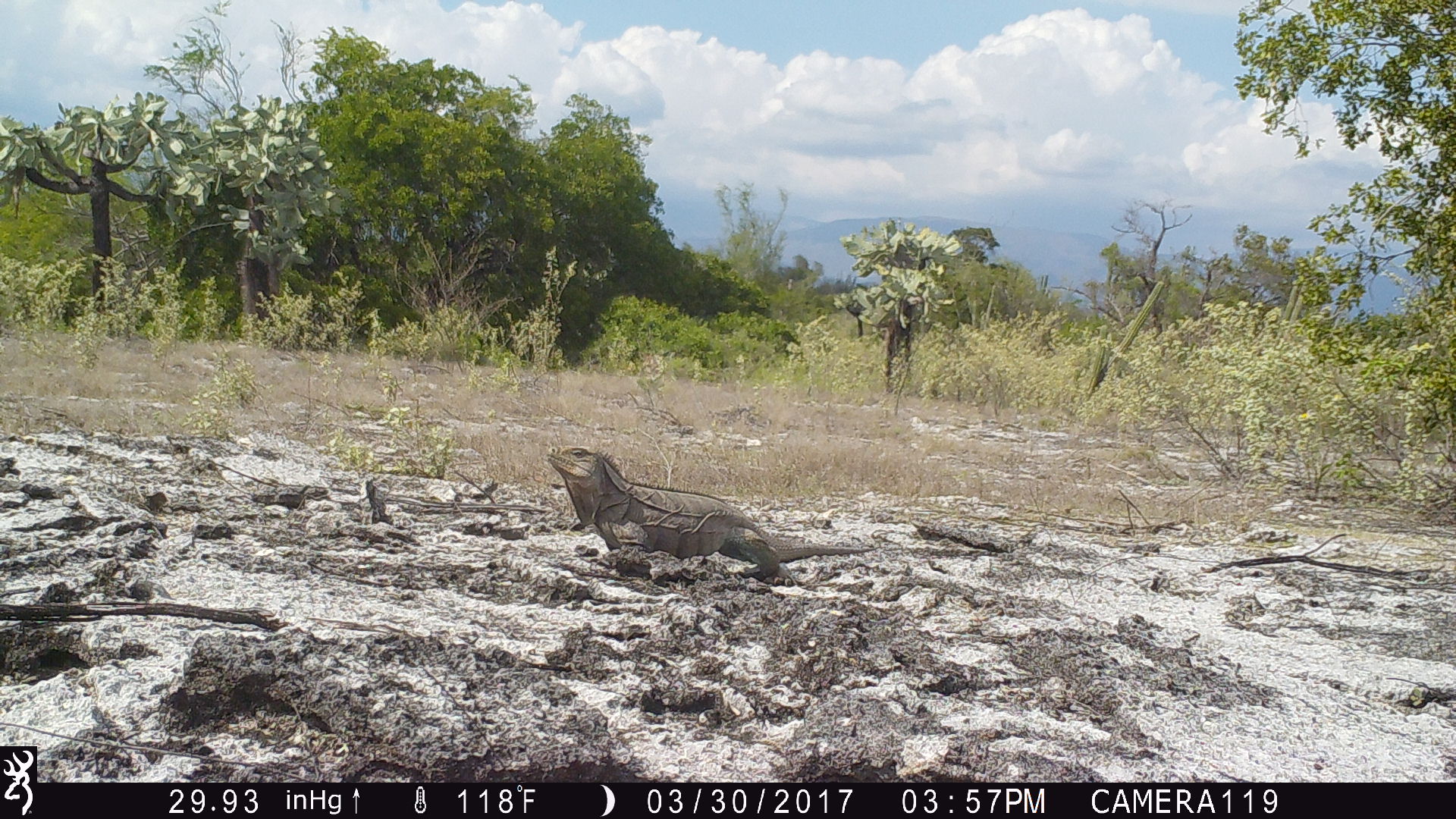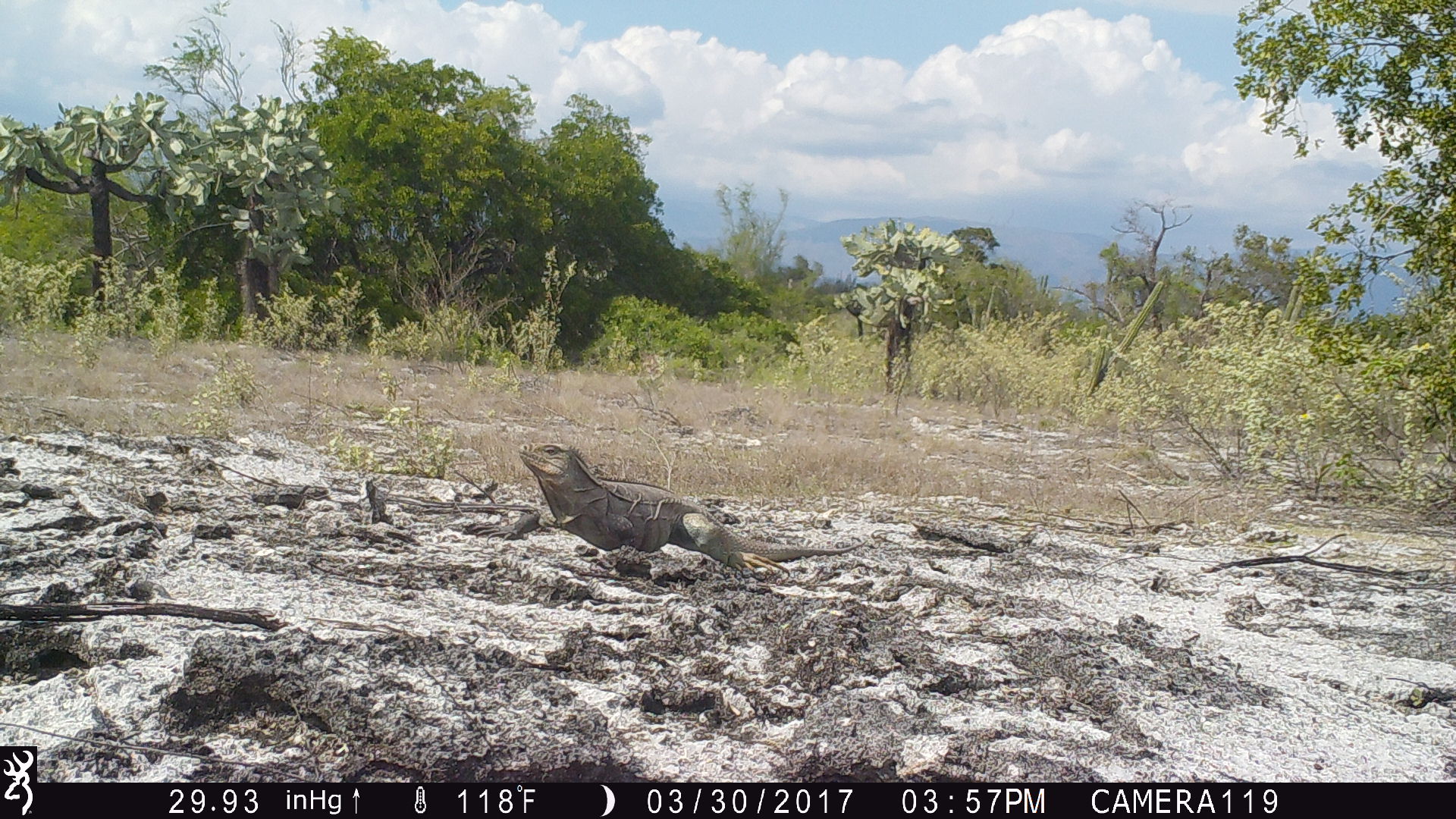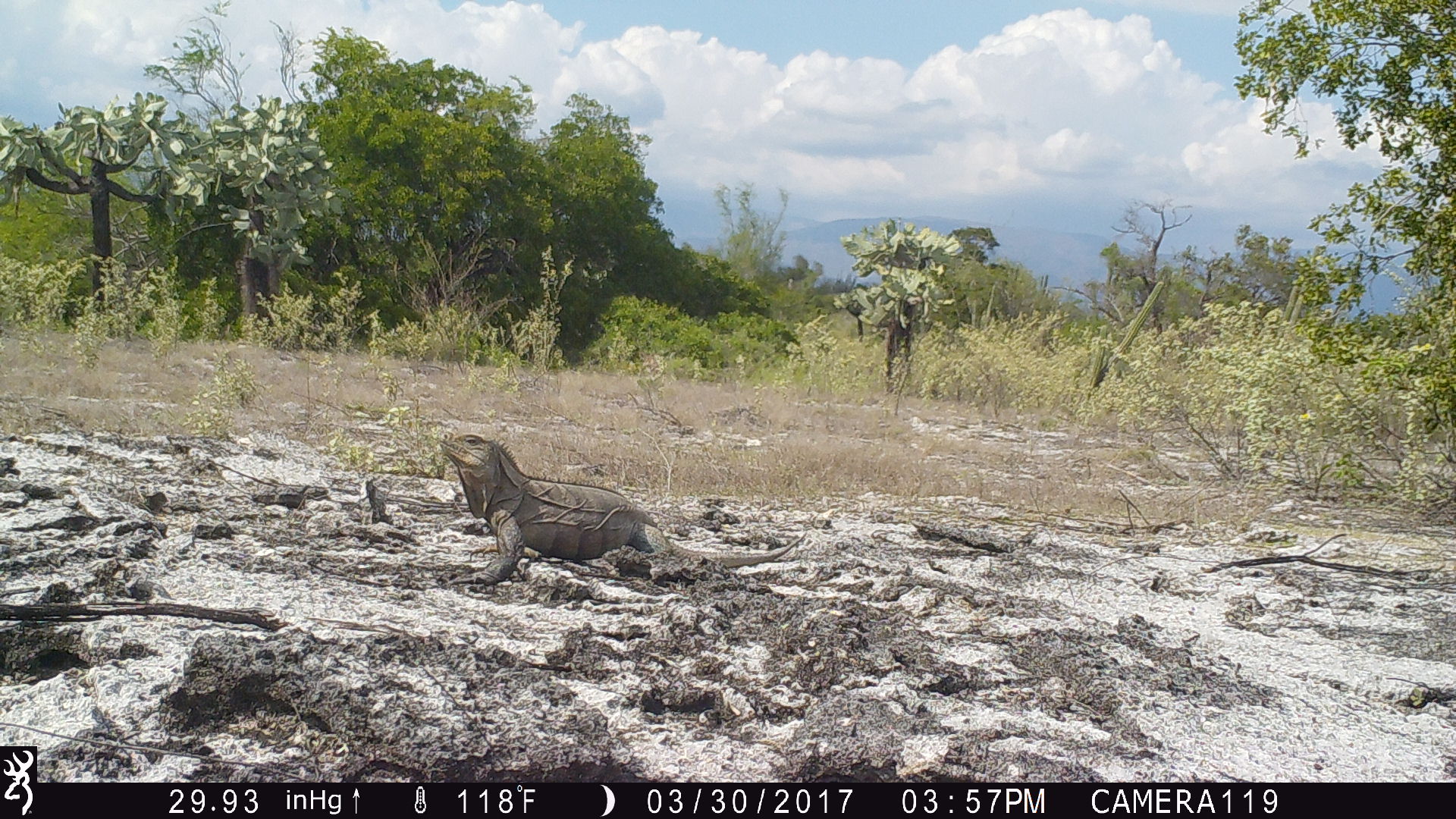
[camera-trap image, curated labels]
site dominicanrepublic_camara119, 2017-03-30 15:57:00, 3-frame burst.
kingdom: Animalia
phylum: Chordata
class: Reptilia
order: Squamata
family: Iguanidae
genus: Iguana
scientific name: Iguana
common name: typical iguanas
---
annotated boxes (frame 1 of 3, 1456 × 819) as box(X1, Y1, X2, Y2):
iguana: box(543, 446, 867, 584)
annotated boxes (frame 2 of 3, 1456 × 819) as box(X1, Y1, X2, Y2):
iguana: box(513, 441, 851, 585)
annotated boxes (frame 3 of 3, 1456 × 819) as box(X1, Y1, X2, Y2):
iguana: box(432, 431, 809, 585)